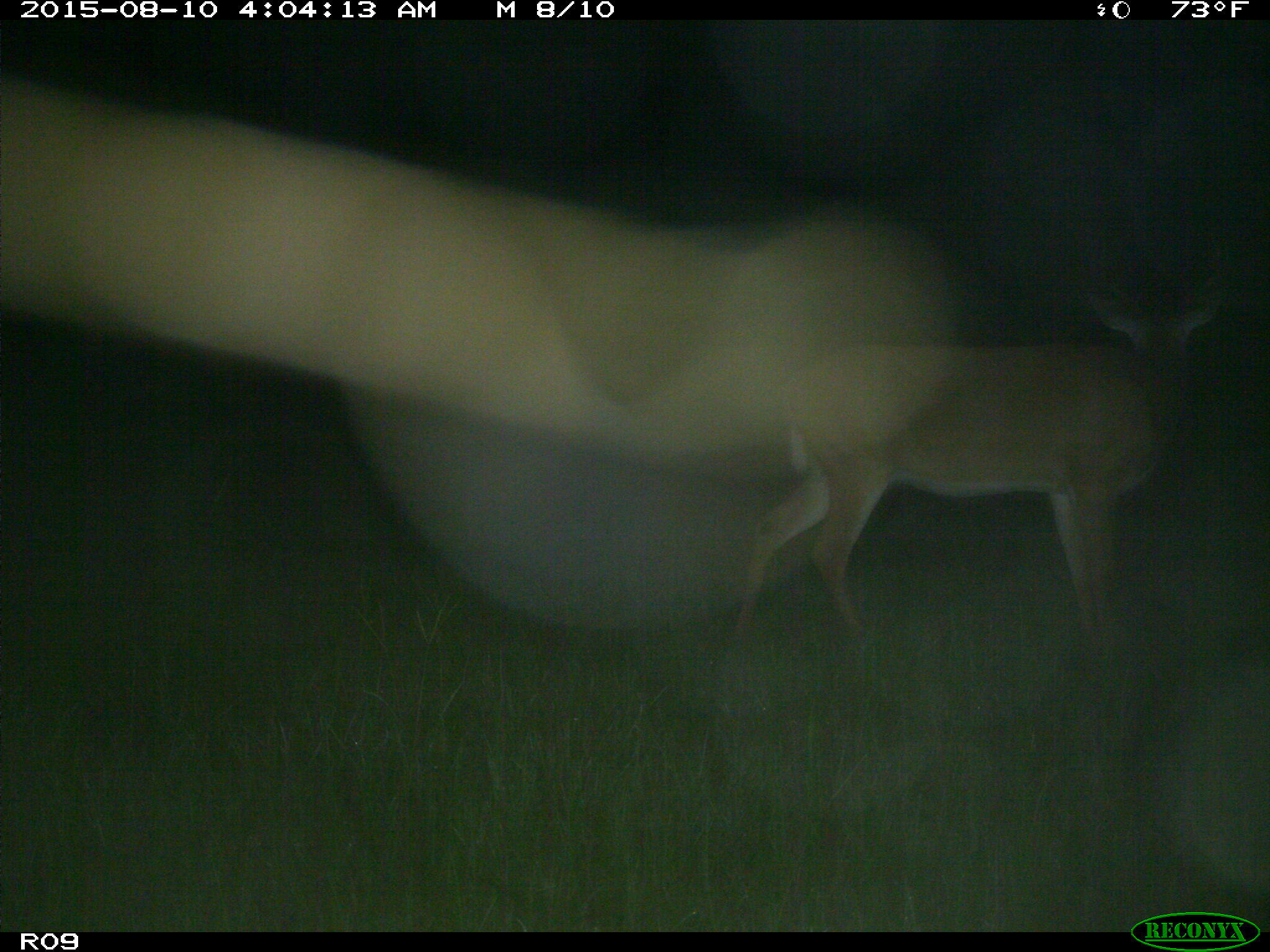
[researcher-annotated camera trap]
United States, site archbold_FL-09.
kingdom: Animalia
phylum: Chordata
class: Mammalia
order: Artiodactyla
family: Cervidae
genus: Odocoileus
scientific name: Odocoileus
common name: deer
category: unidentified deer